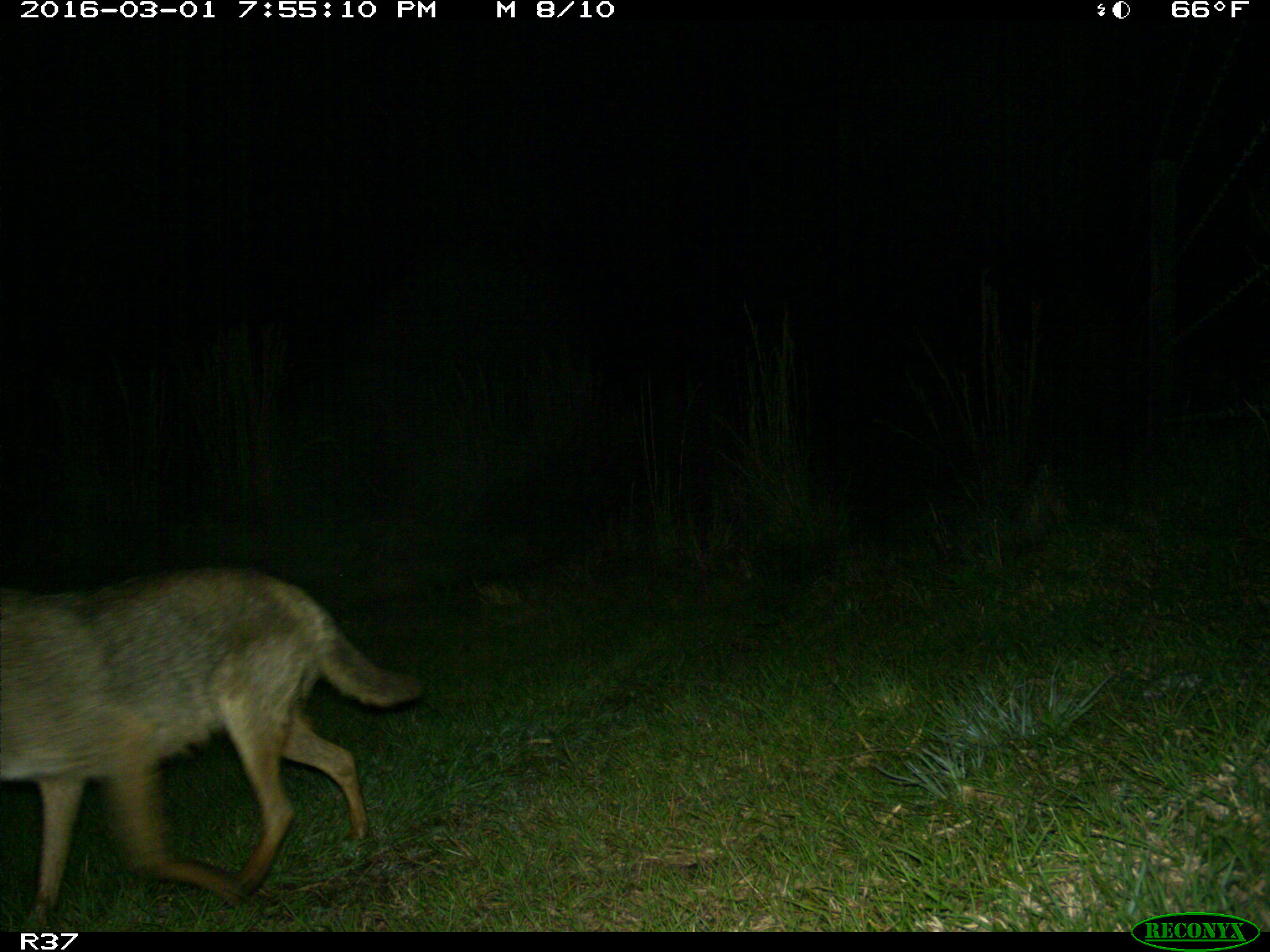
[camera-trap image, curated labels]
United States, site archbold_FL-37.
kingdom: Animalia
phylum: Chordata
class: Mammalia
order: Carnivora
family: Canidae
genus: Canis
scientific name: Canis latrans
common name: coyote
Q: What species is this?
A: Canis latrans (coyote).